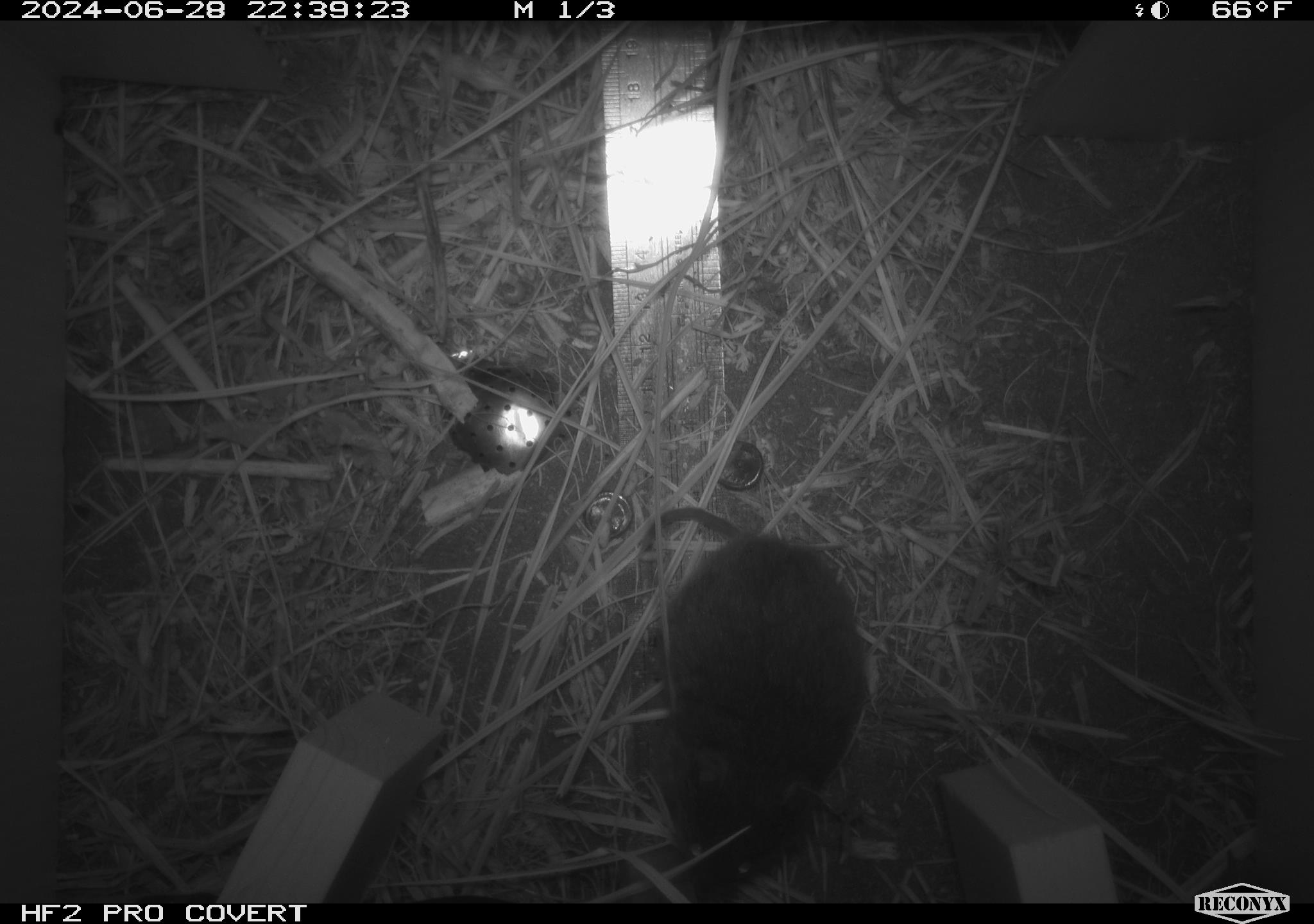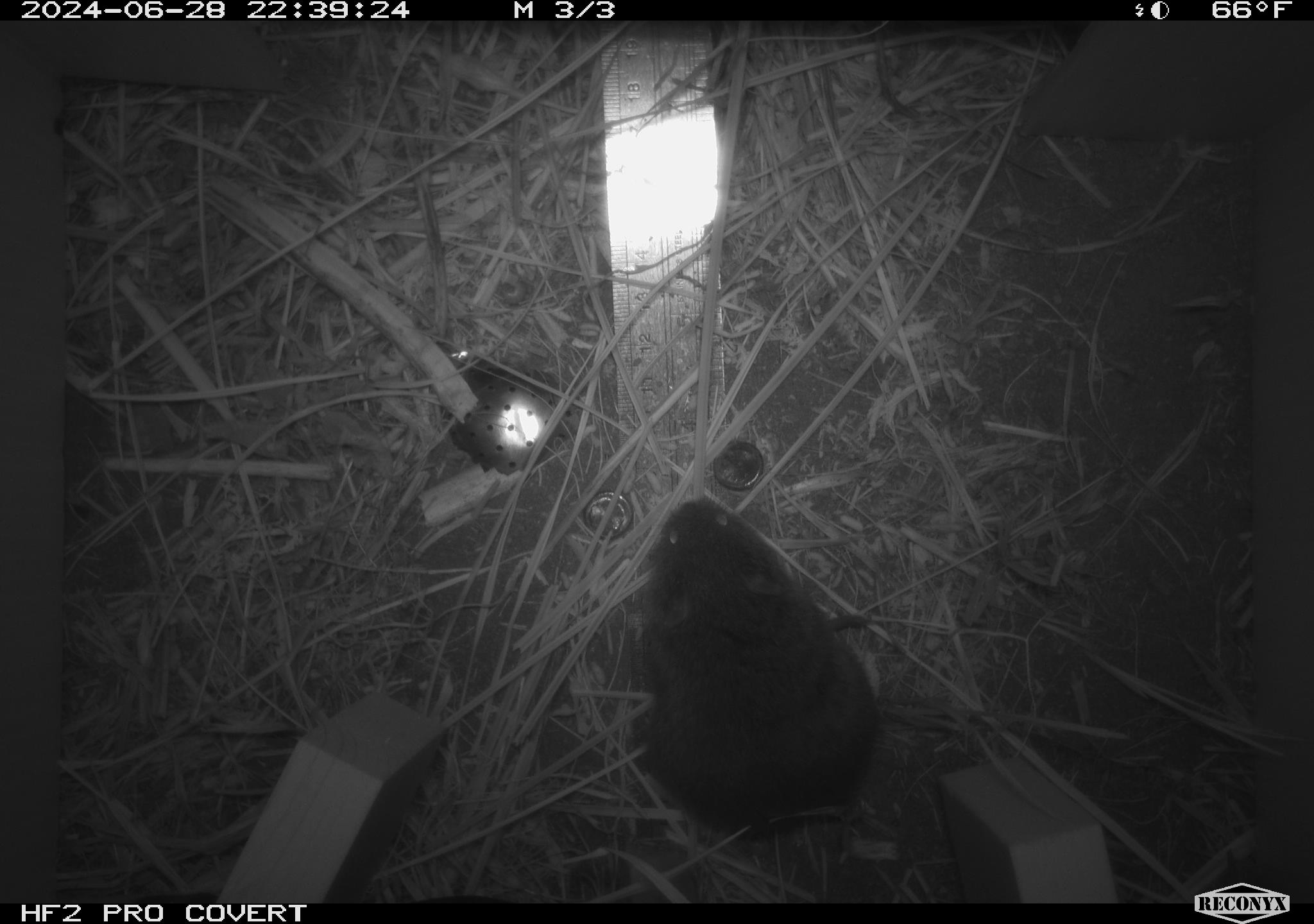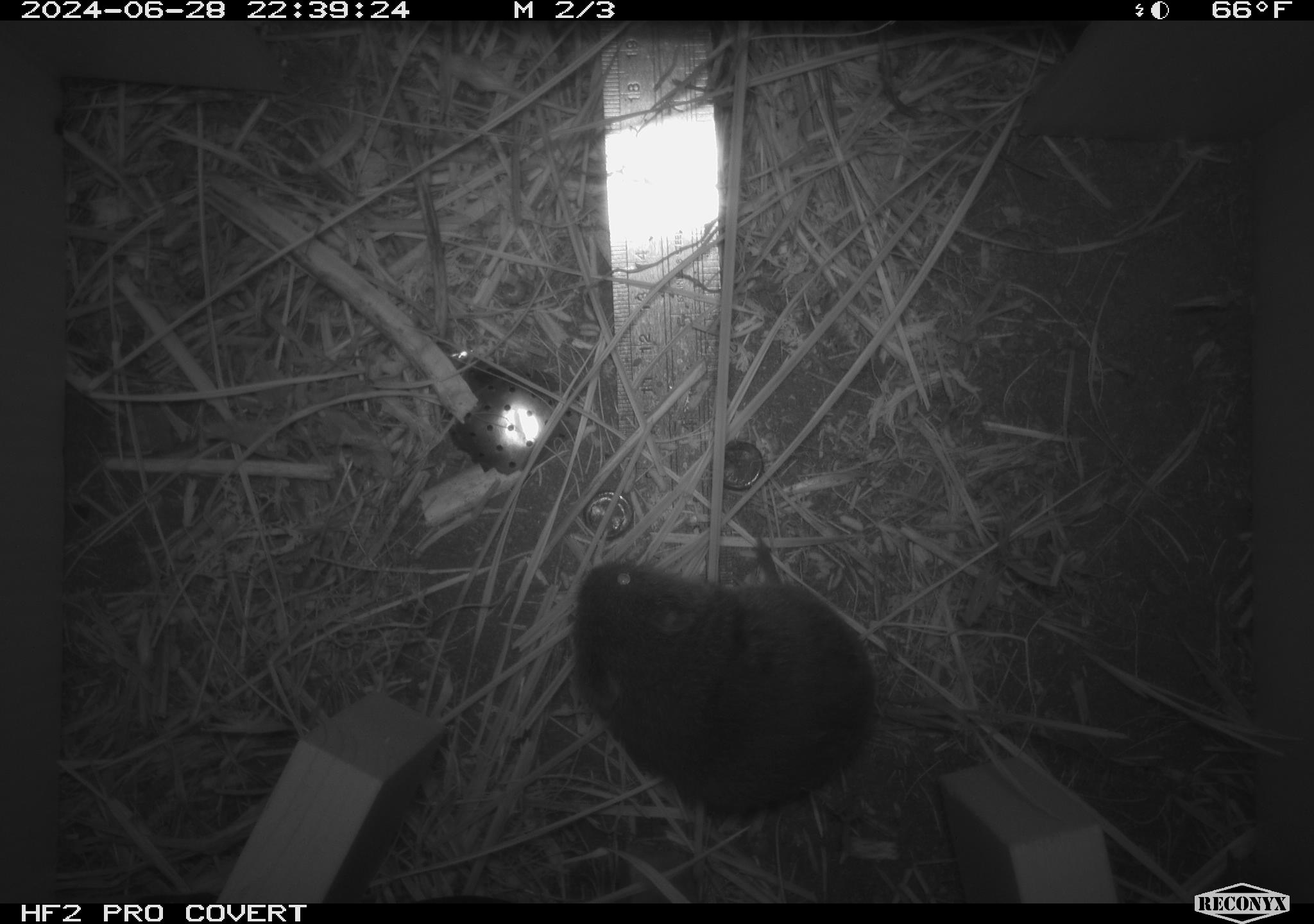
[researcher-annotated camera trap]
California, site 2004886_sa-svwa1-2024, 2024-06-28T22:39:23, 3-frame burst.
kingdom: Animalia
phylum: Chordata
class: Mammalia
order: Rodentia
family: Cricetidae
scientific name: Arvicolinae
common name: voles, lemmings, and muskrats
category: arvicolinae subfamily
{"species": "arvicolinae subfamily (voles, lemmings, and muskrats) (Arvicolinae)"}